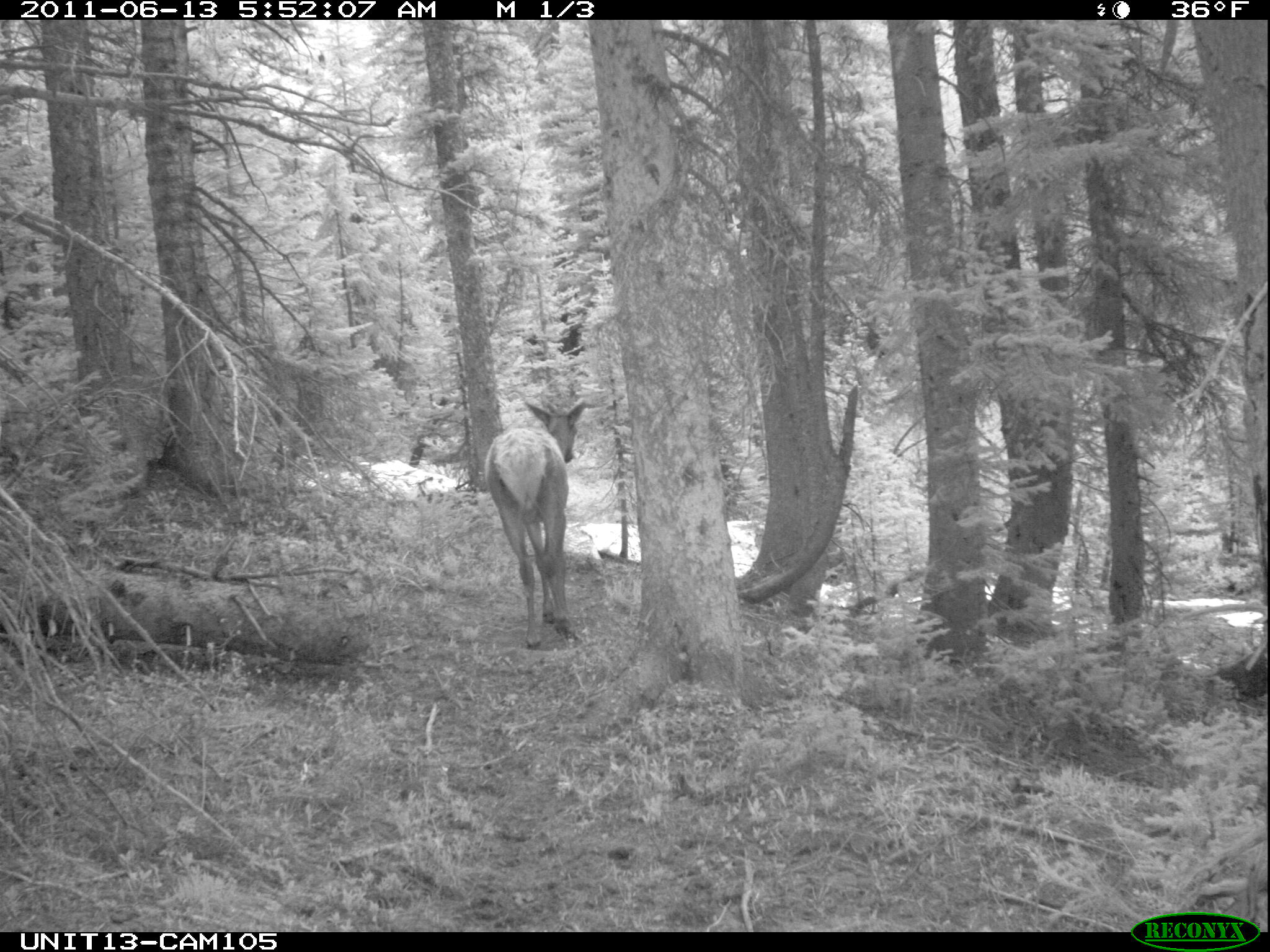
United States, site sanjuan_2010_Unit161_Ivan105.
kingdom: Animalia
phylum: Chordata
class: Mammalia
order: Artiodactyla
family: Cervidae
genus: Cervus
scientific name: Cervus elaphus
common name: red deer